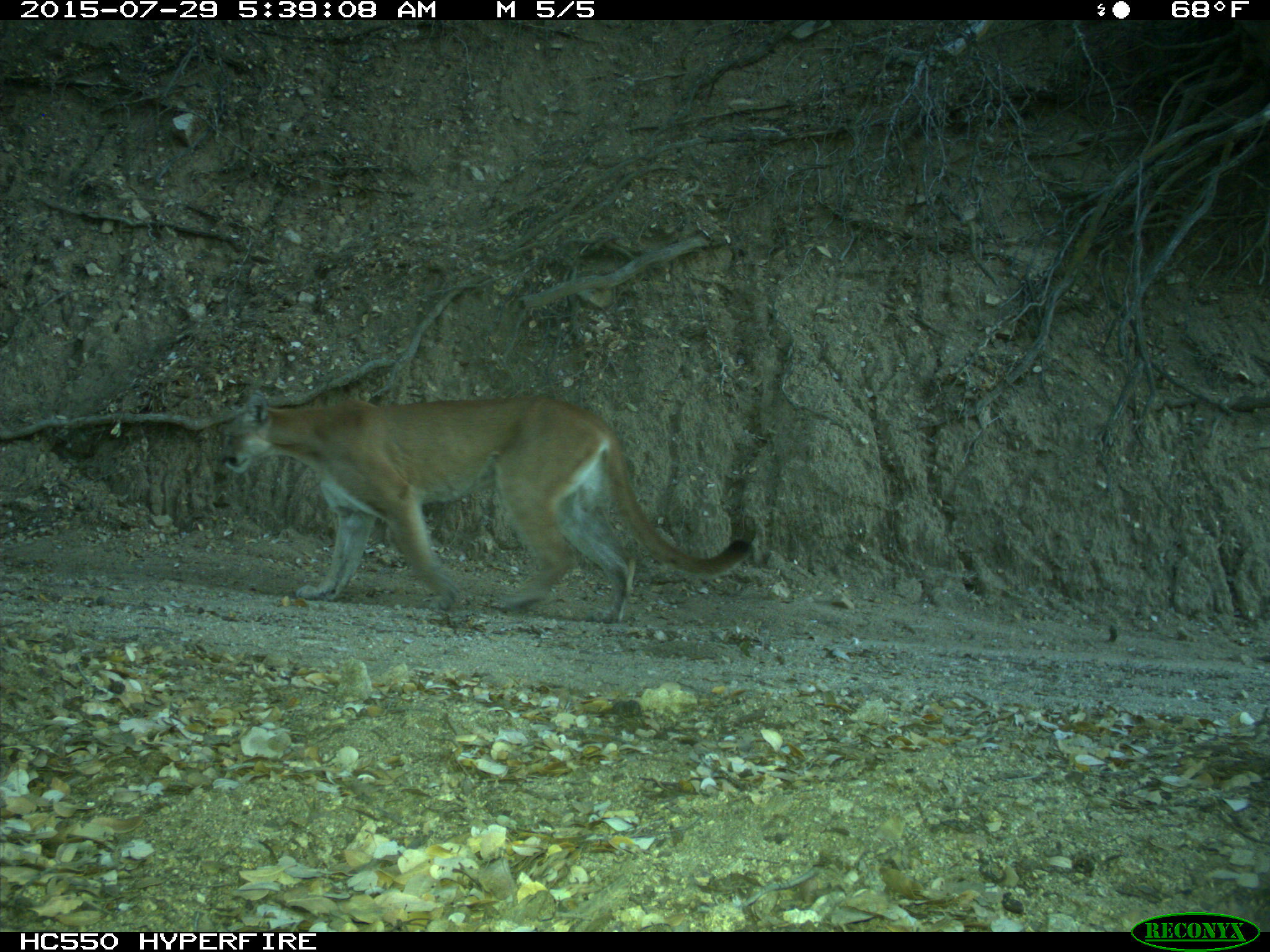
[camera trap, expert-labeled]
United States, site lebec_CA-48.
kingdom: Animalia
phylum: Chordata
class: Mammalia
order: Carnivora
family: Felidae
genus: Puma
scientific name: Puma concolor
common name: mountain lion